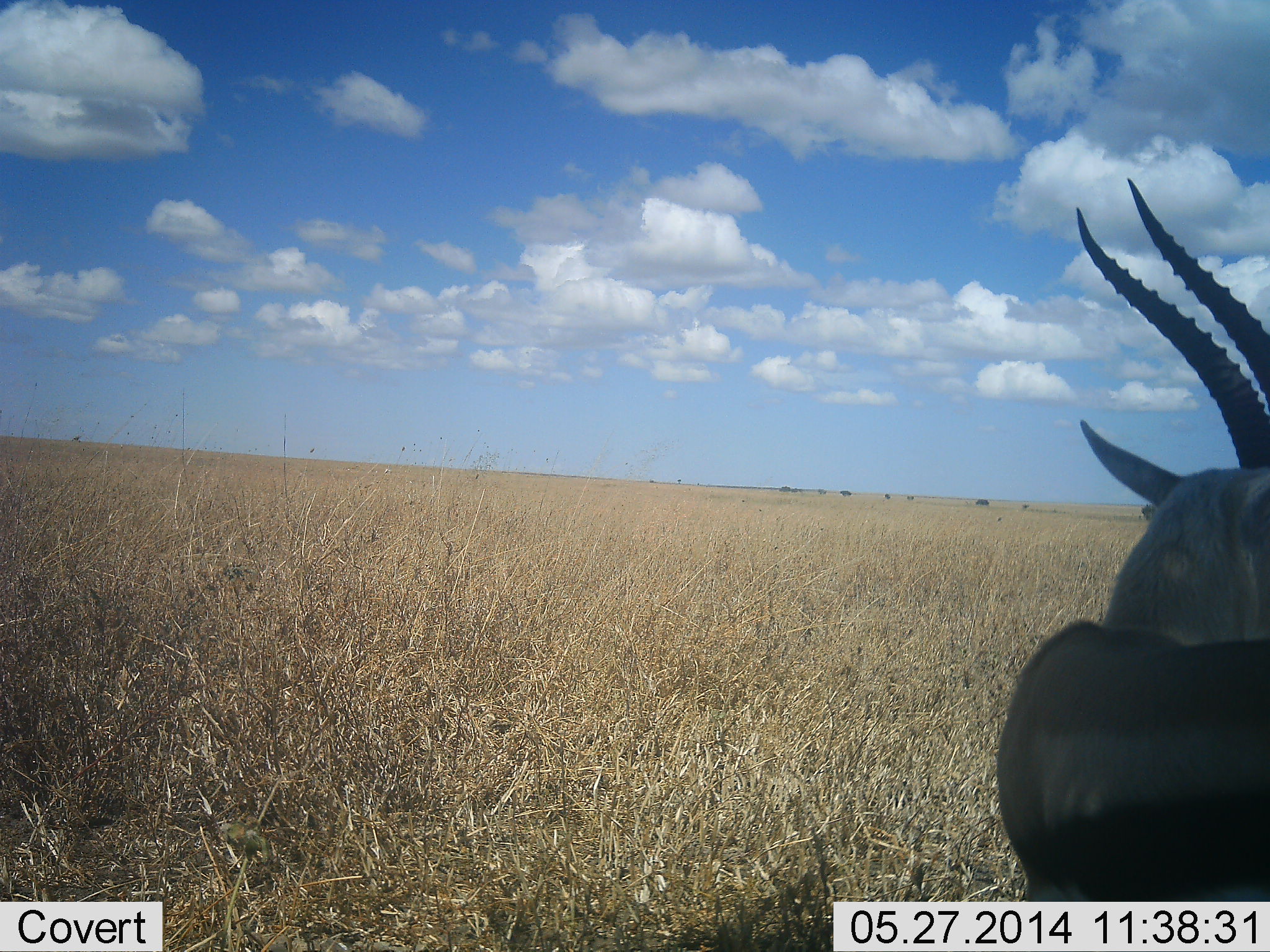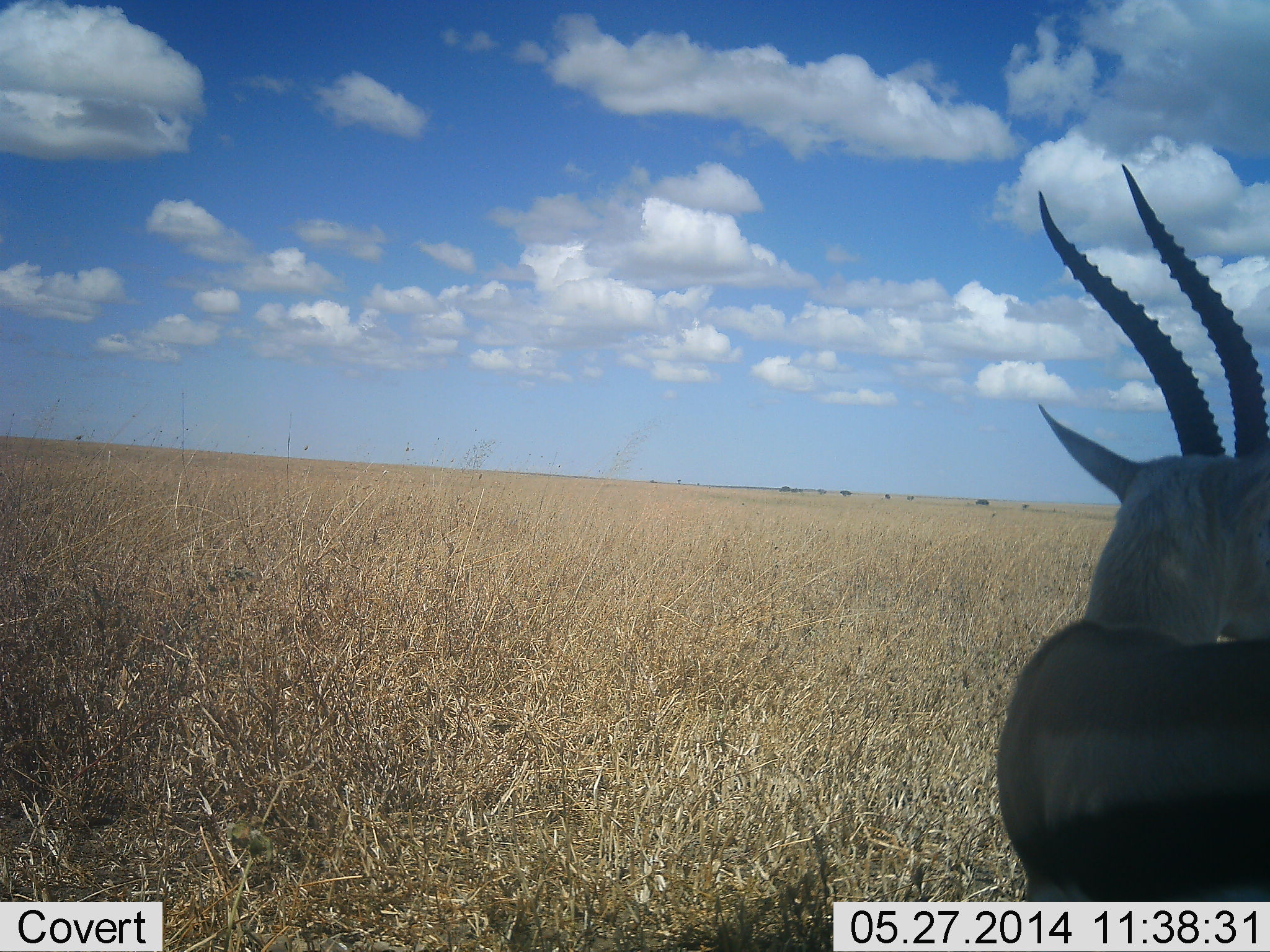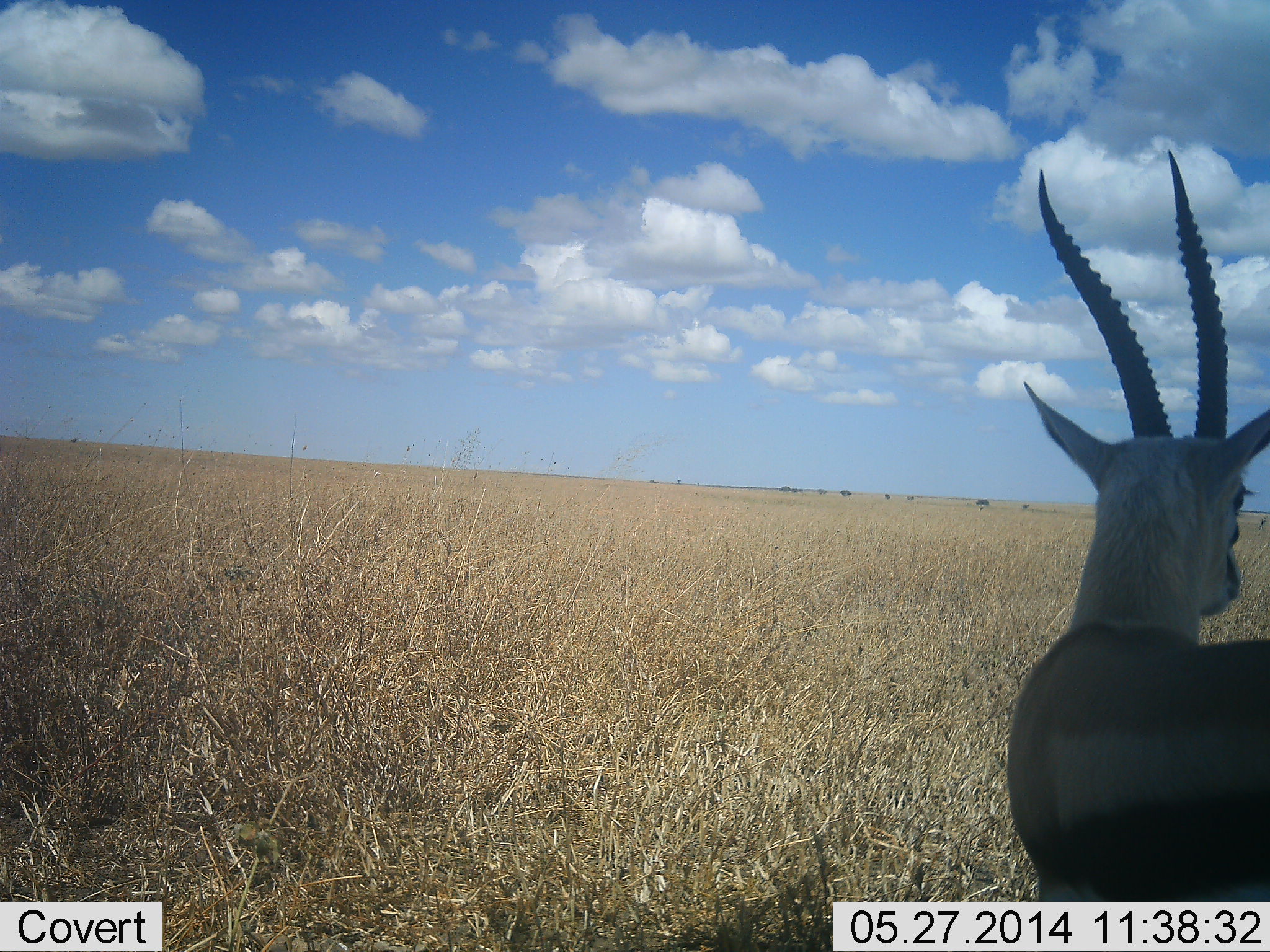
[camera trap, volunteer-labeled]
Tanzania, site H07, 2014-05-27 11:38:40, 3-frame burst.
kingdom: Animalia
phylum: Chordata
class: Mammalia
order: Artiodactyla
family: Bovidae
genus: Eudorcas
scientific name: Eudorcas thomsonii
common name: thomson's gazelle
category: gazellethomsons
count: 1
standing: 100%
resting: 0%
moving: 0%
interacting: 0%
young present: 0%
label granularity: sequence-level